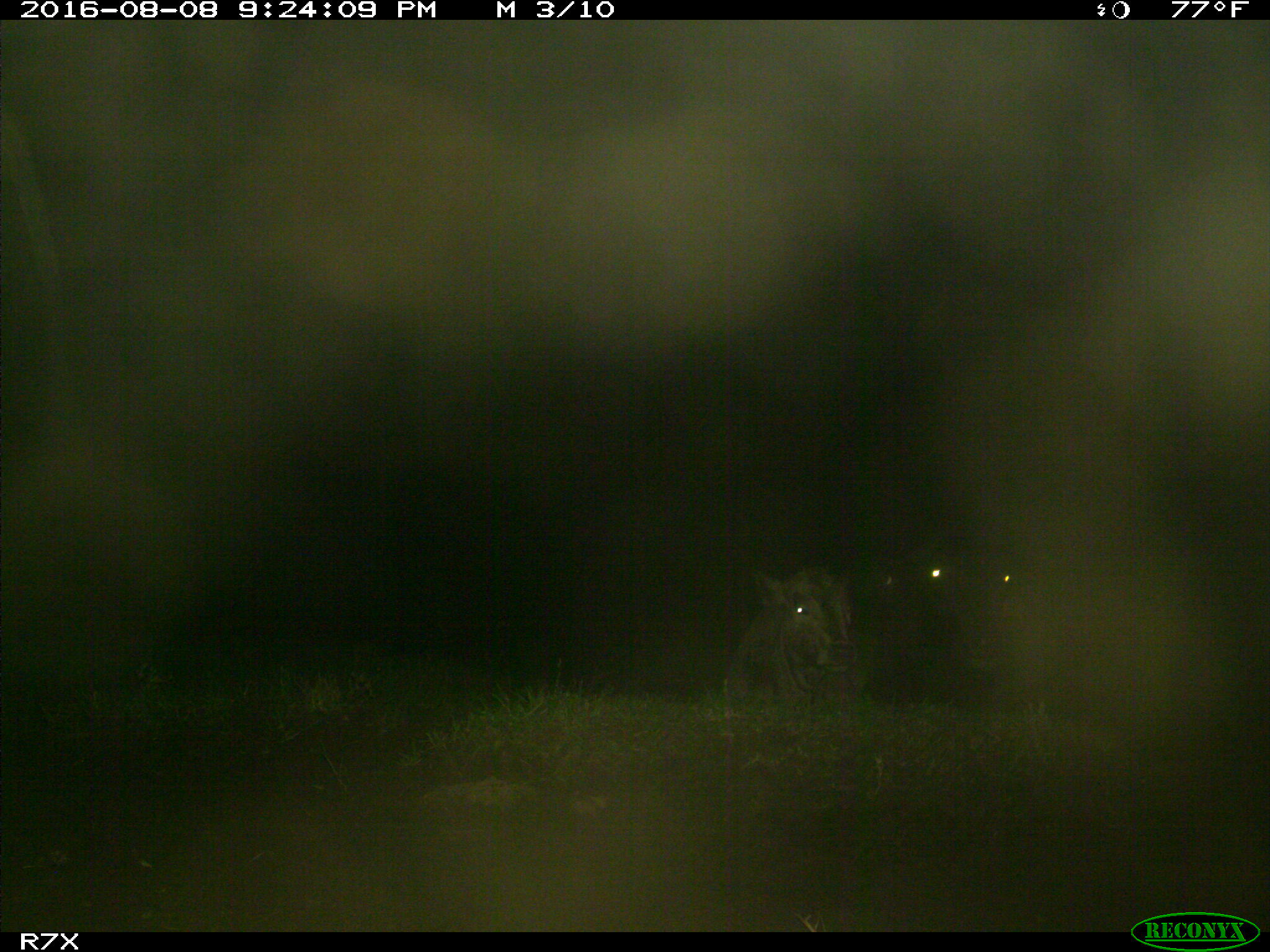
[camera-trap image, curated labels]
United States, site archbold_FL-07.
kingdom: Animalia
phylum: Chordata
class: Mammalia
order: Artiodactyla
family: Bovidae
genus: Bos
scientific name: Bos taurus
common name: domestic cow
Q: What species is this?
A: Bos taurus (domestic cow).